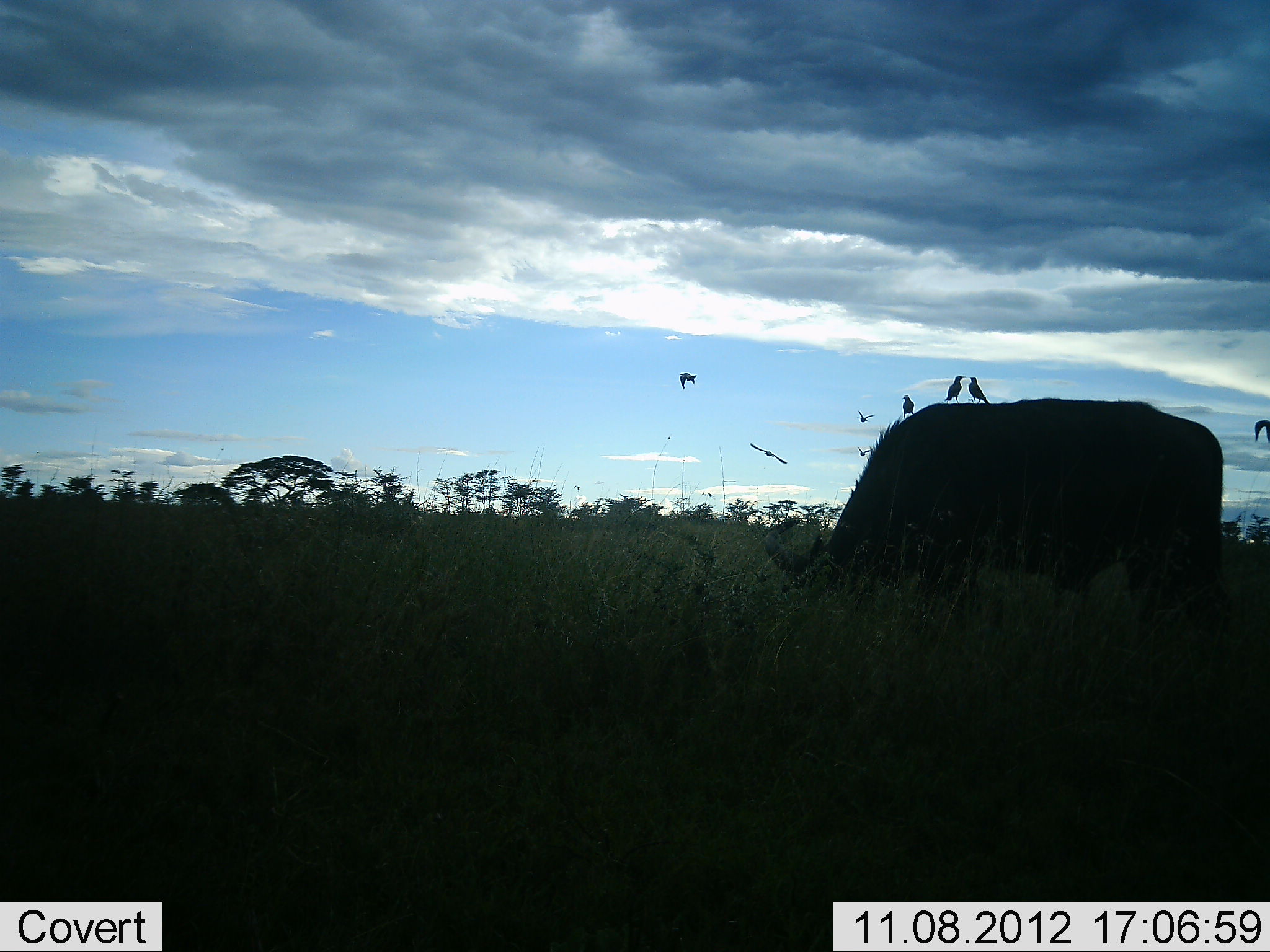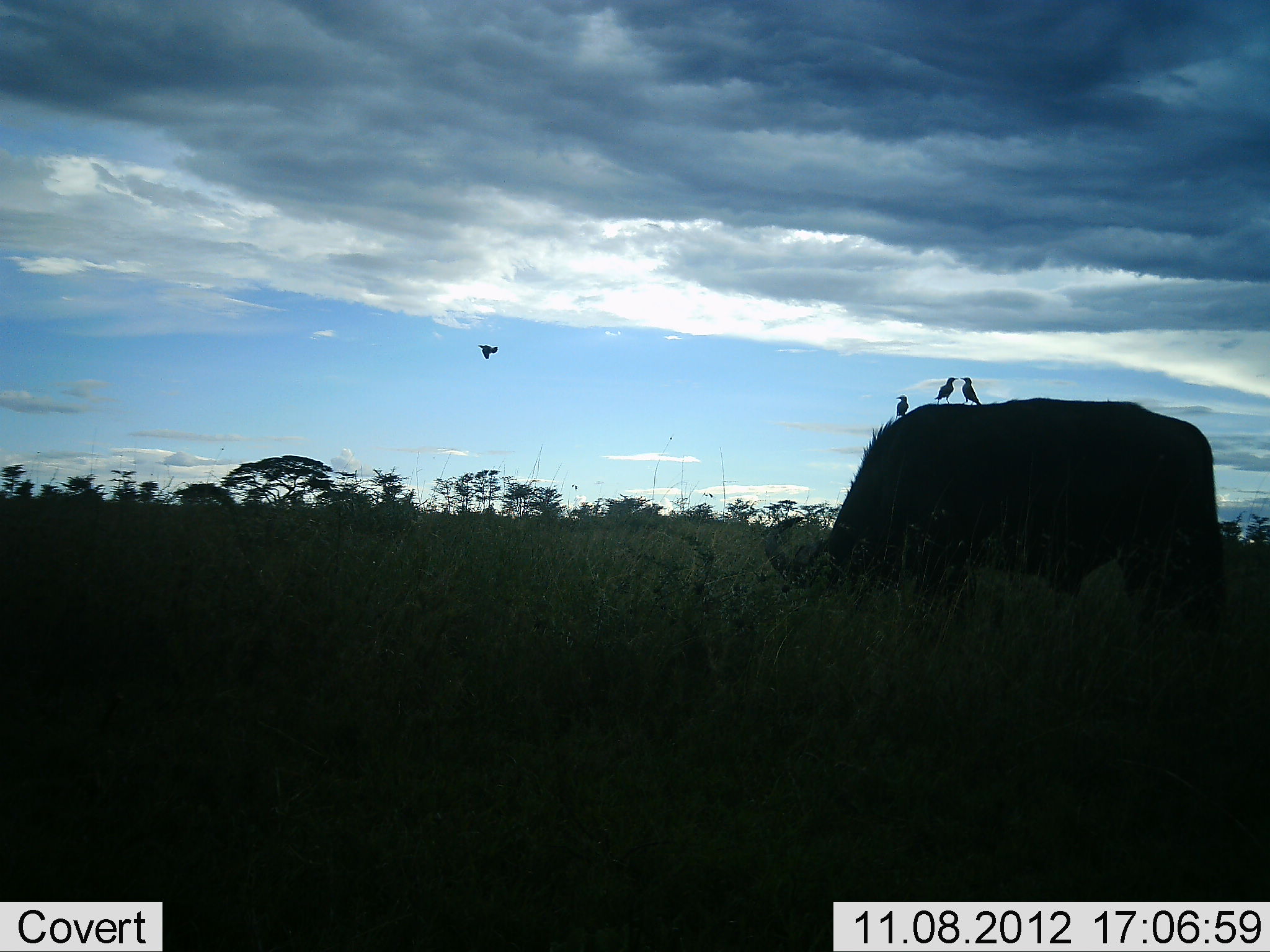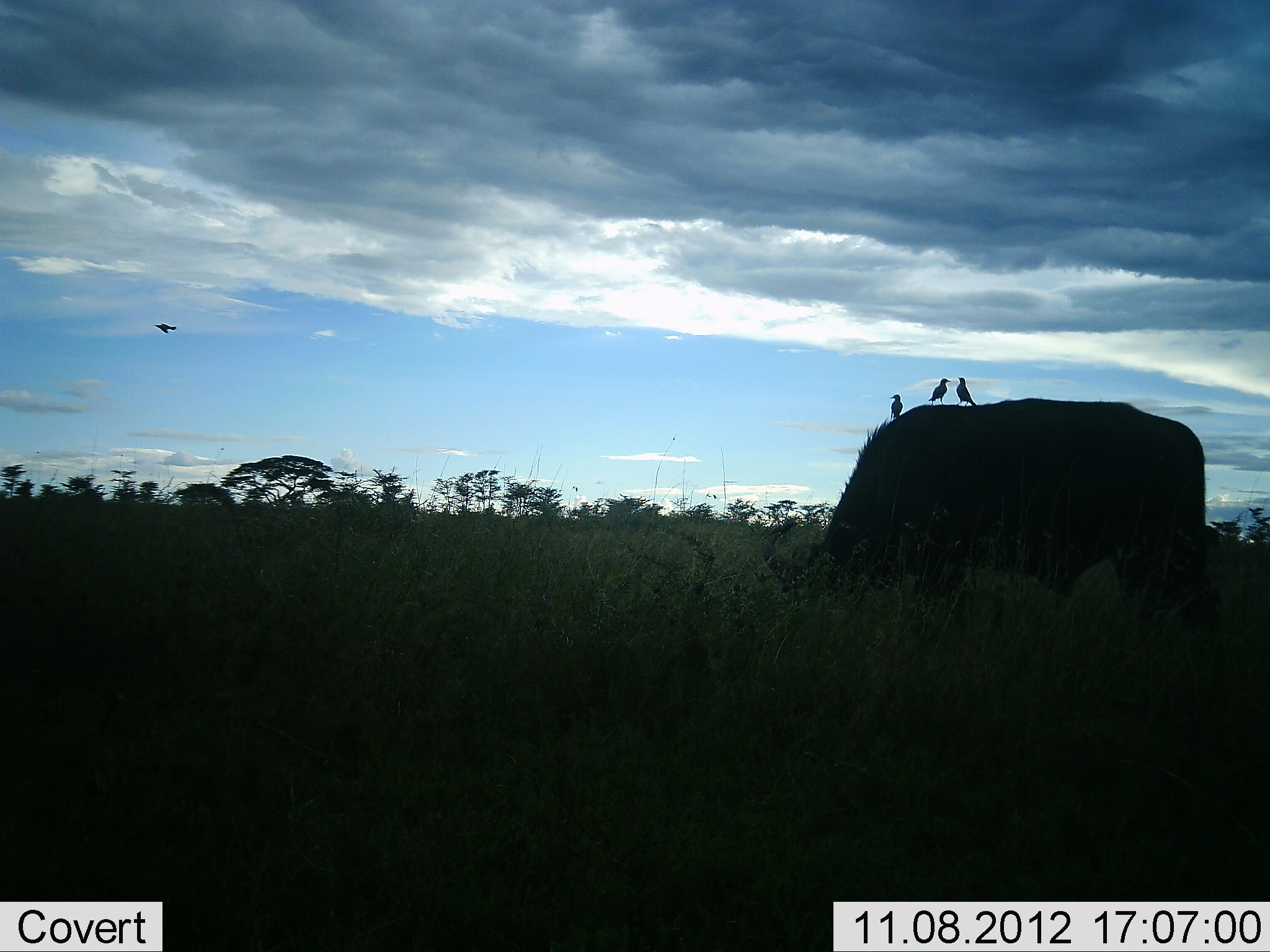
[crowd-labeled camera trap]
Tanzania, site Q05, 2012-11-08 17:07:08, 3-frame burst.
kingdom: Animalia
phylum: Chordata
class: Mammalia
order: Artiodactyla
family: Bovidae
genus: Syncerus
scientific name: Syncerus caffer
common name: cape buffalo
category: buffalo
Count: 1.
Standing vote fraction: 10%.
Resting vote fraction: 0%.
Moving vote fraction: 0%.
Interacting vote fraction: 0%.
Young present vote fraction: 0%.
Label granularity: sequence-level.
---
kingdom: Animalia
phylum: Chordata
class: Aves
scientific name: Aves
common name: bird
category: otherbird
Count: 7.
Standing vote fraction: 53%.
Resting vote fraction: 27%.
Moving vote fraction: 87%.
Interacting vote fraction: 20%.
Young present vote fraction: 0%.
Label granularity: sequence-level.